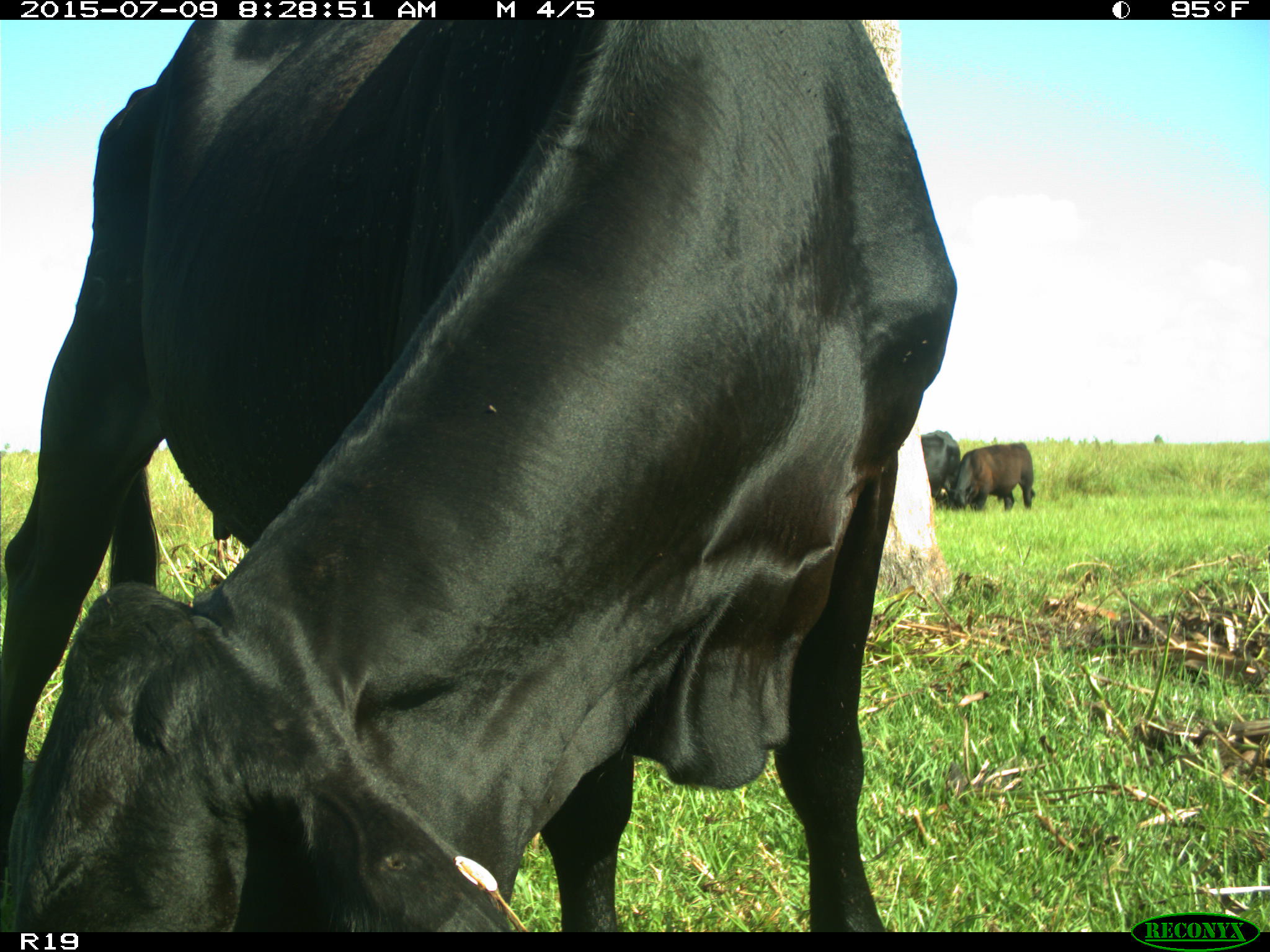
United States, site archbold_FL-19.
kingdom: Animalia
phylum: Chordata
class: Mammalia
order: Artiodactyla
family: Bovidae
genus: Bos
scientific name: Bos taurus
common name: domestic cow